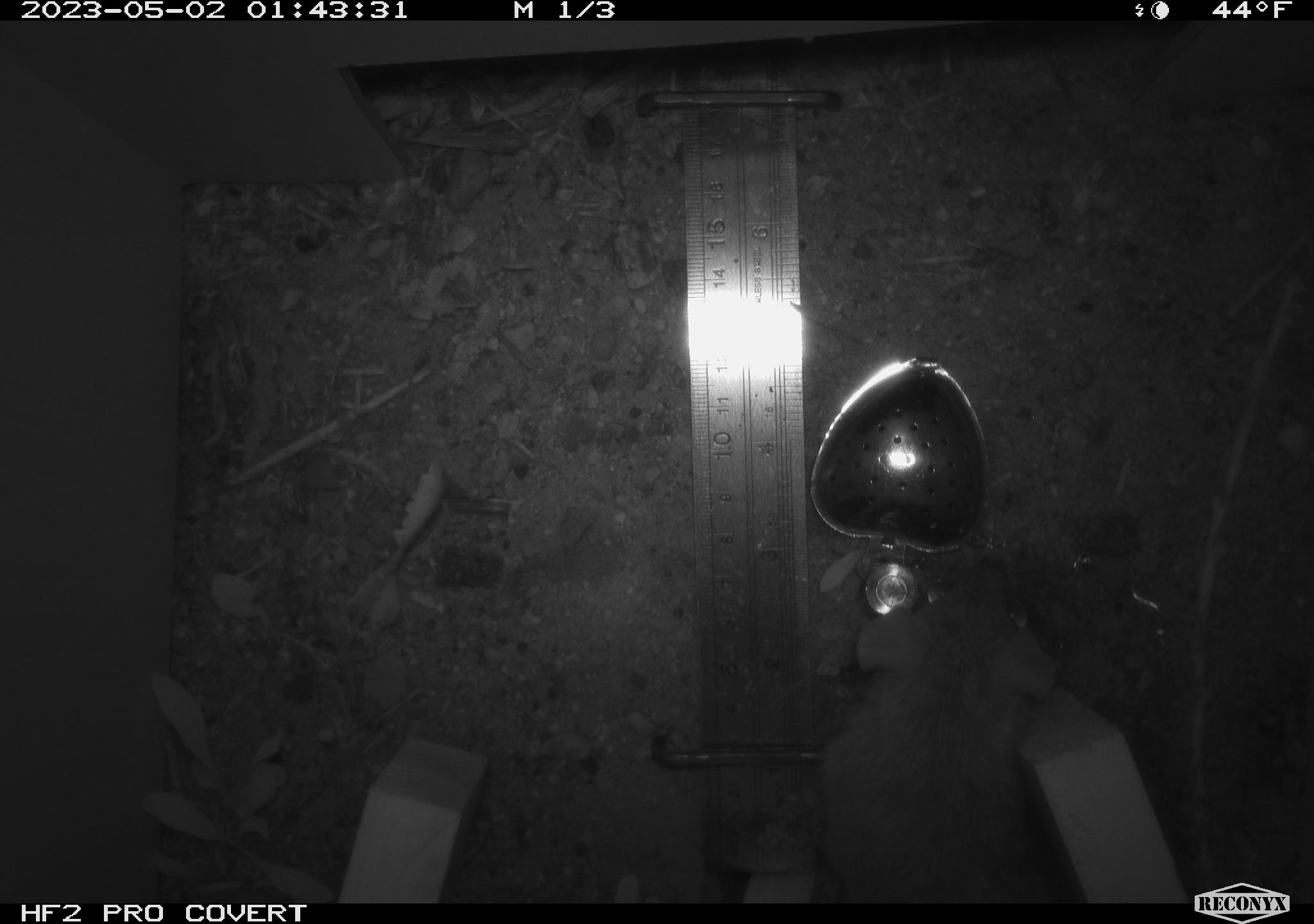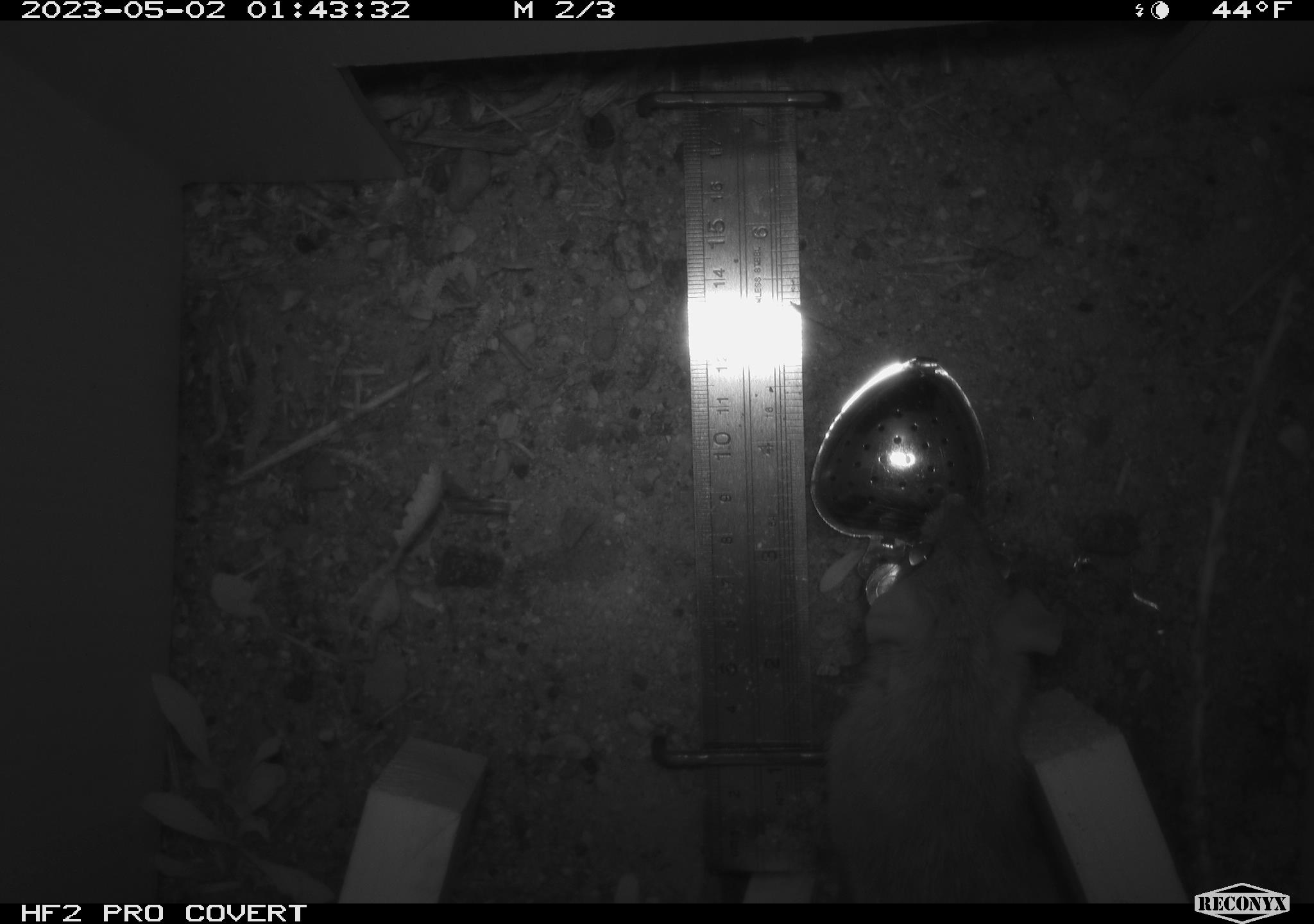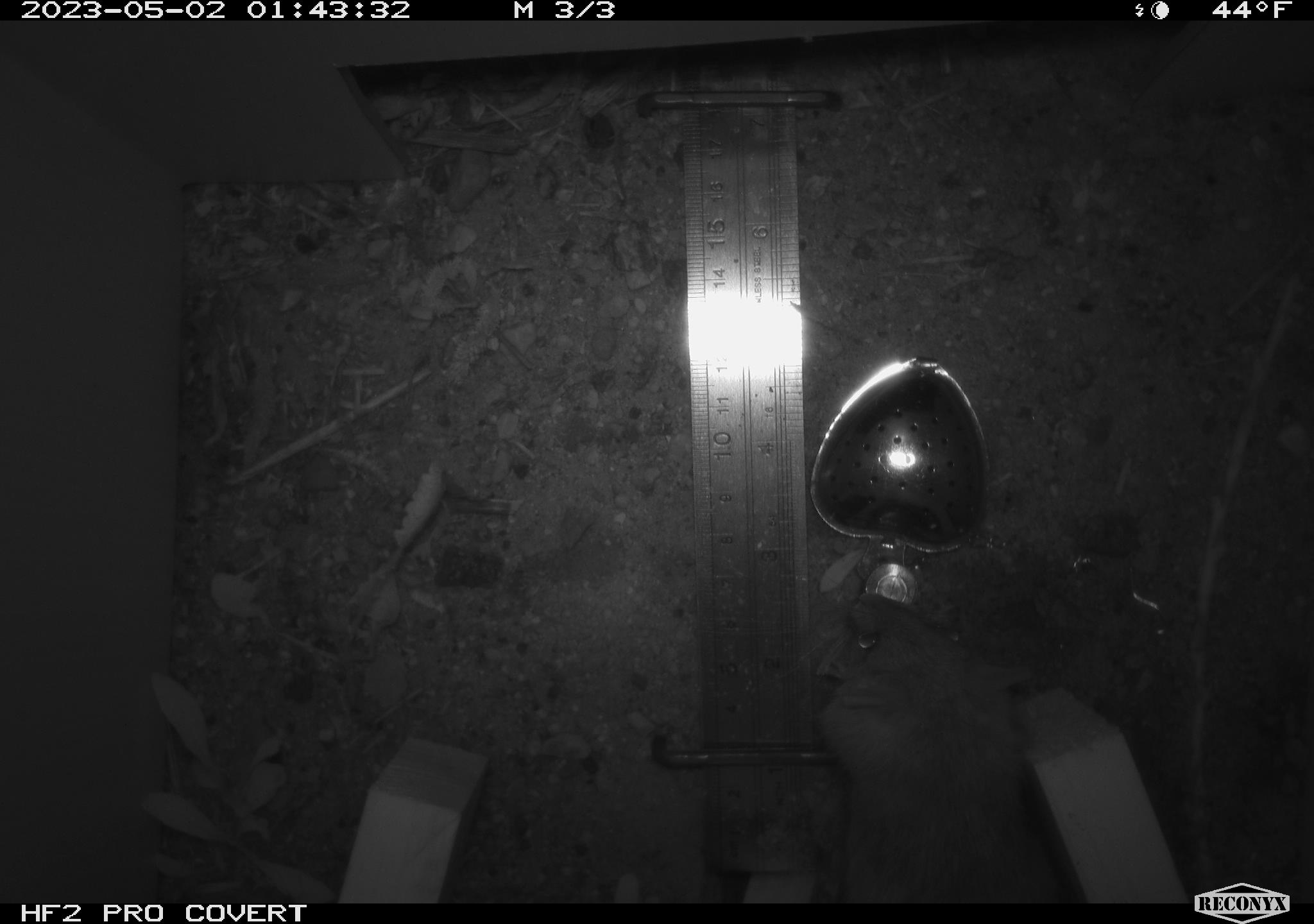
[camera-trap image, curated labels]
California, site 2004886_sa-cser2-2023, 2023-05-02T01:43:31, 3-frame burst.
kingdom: Animalia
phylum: Chordata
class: Mammalia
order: Rodentia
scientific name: Rodentia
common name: woodrat or rat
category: woodrat or rat species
Woodrat or rat species (woodrat or rat) (Rodentia).